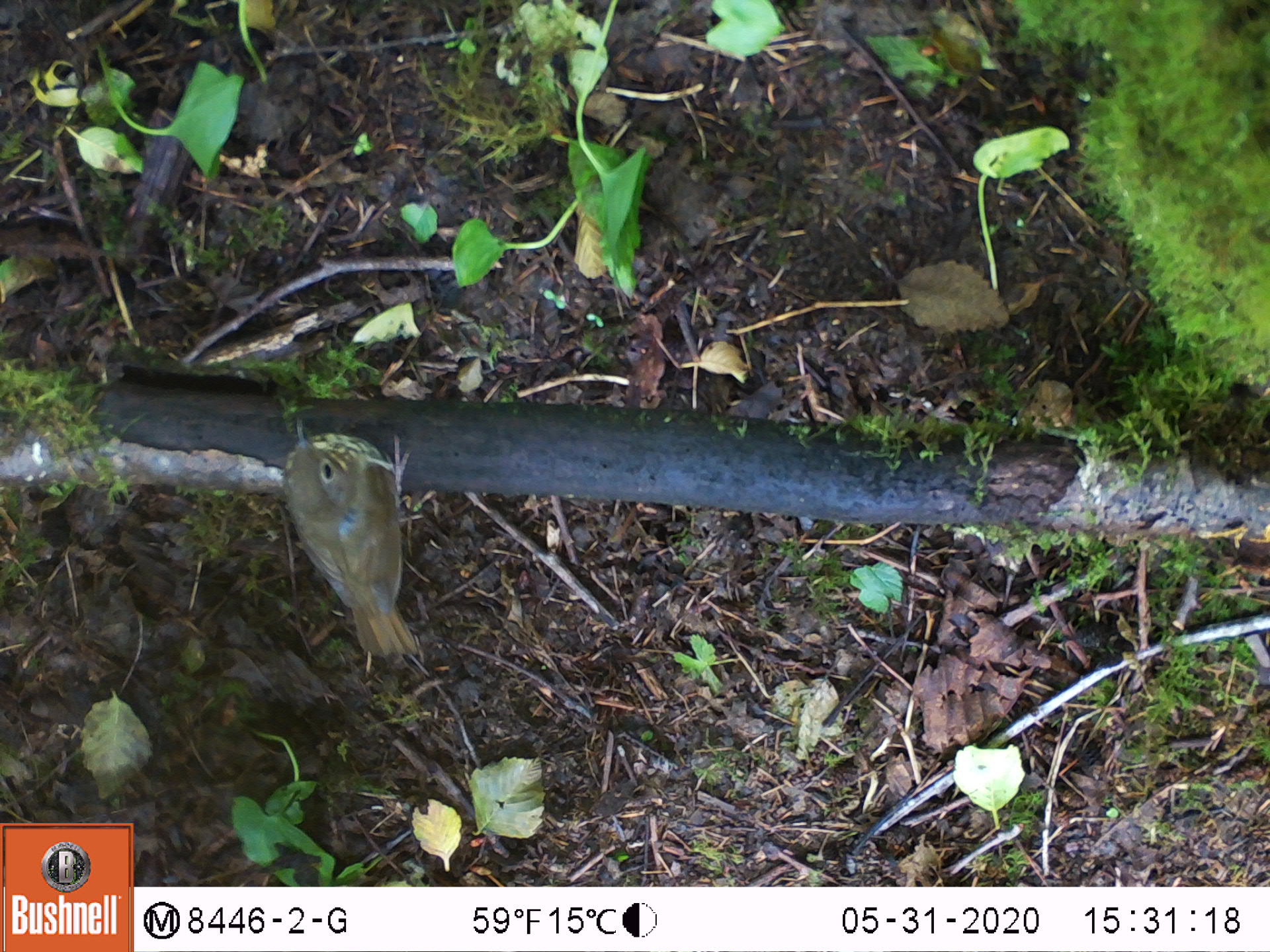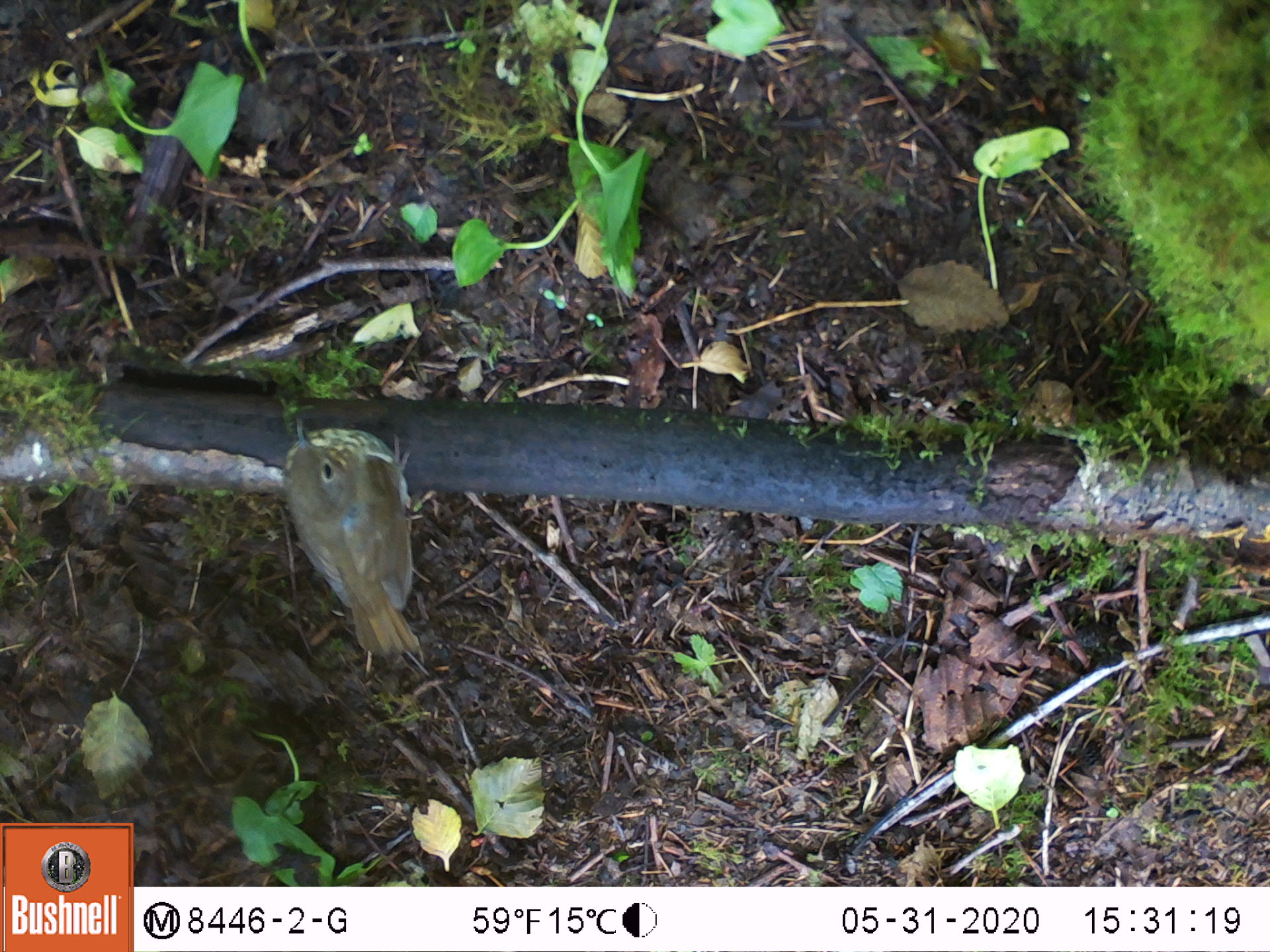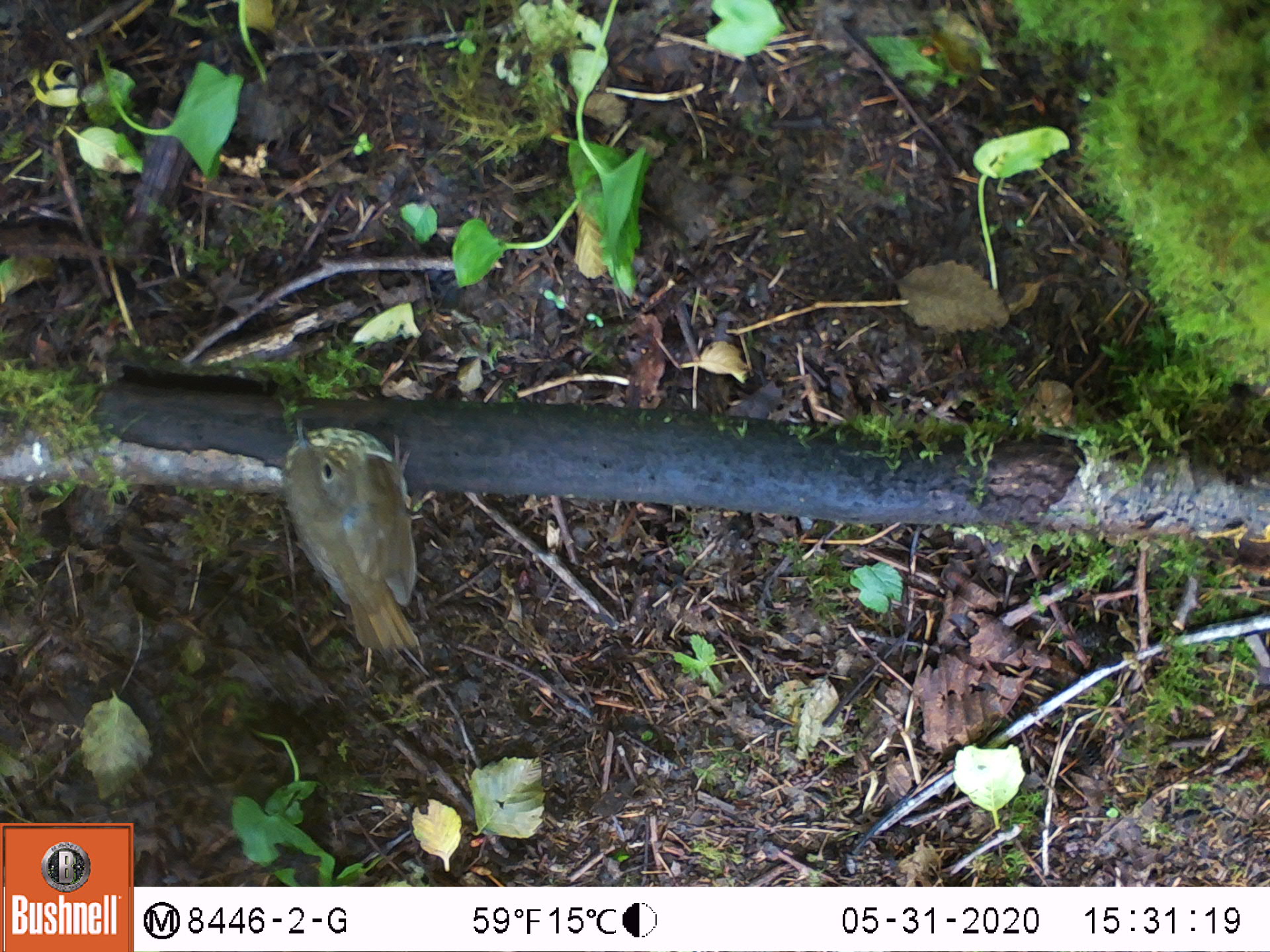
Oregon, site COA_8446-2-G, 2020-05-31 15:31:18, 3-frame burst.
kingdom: Animalia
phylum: Chordata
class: Aves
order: Passeriformes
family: Turdidae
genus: Catharus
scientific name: Catharus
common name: brown thrushes and nightingale-thrushes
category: catharus species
Catharus species (brown thrushes and nightingale-thrushes) (Catharus).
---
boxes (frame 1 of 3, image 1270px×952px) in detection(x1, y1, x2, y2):
catharus species: detection(265, 408, 434, 659)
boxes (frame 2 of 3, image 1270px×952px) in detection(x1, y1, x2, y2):
catharus species: detection(272, 408, 433, 658)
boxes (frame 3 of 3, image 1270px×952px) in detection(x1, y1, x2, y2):
catharus species: detection(274, 411, 438, 660)